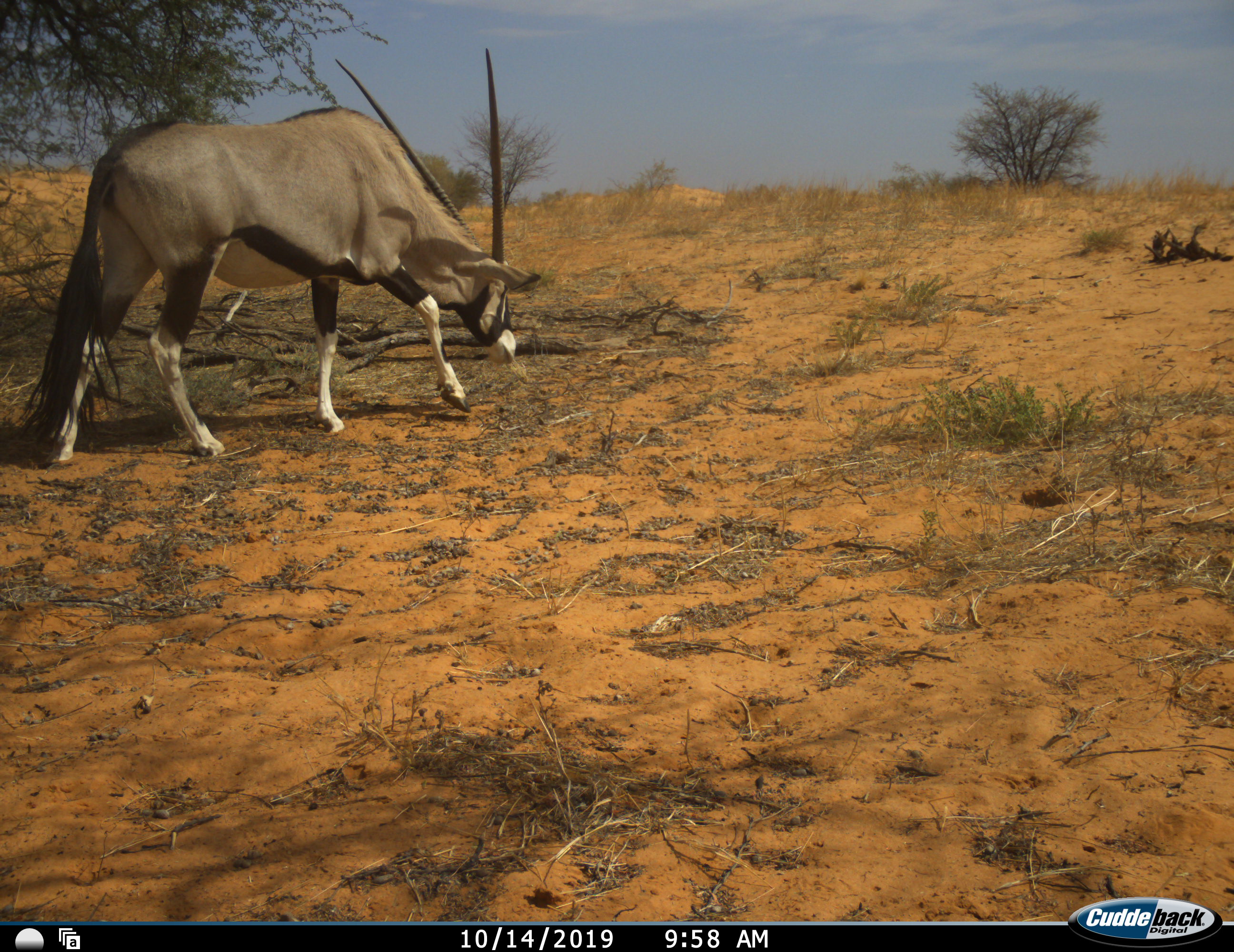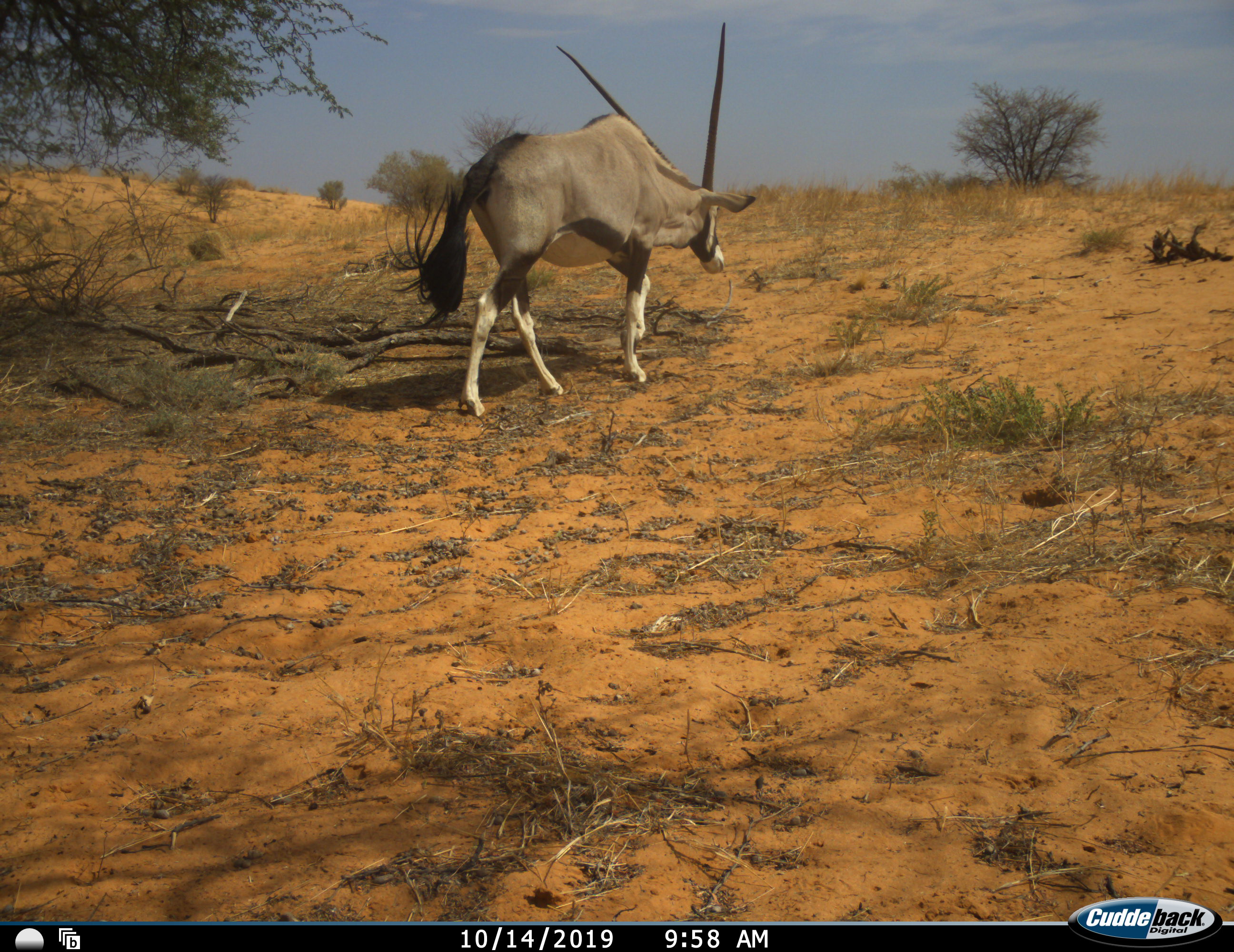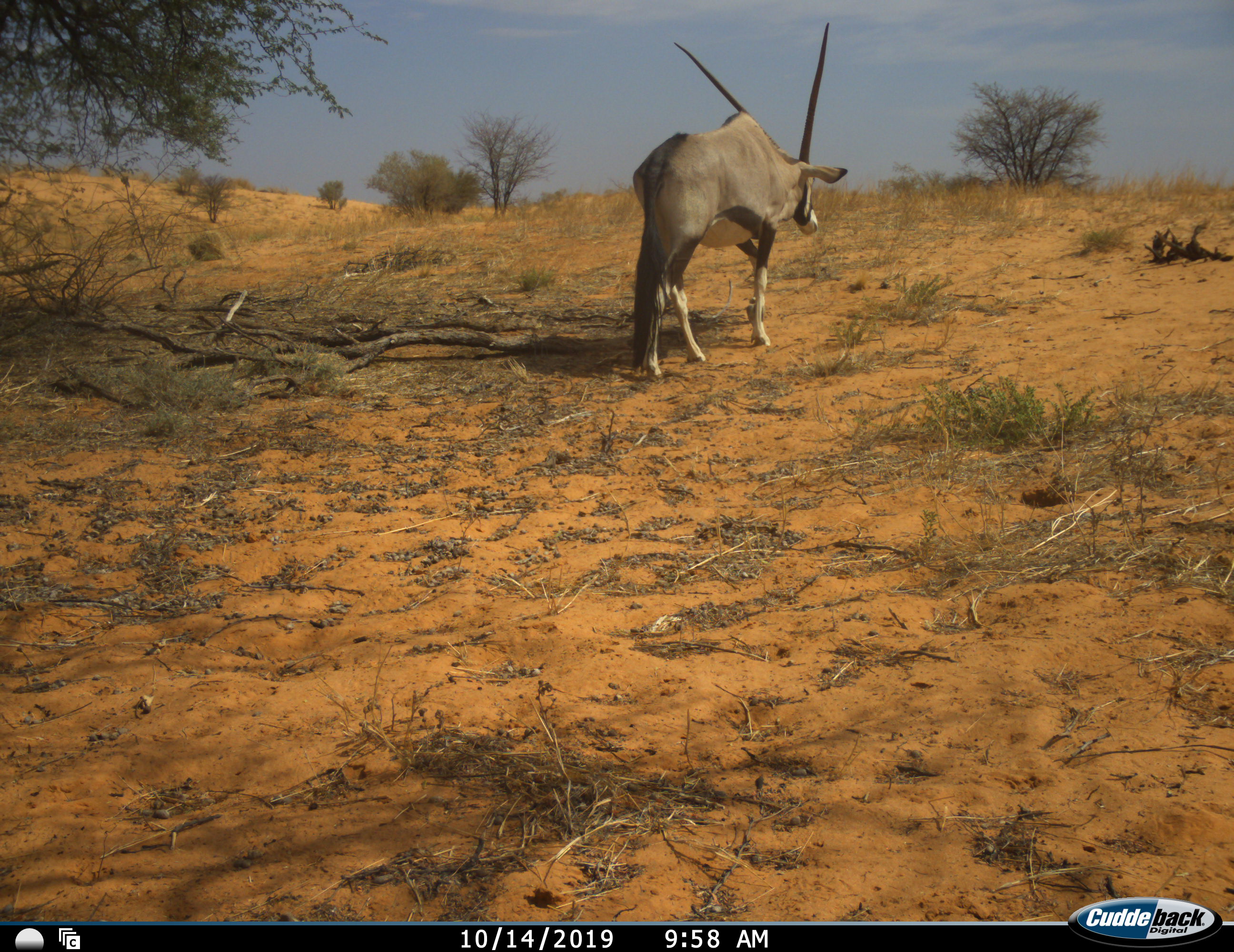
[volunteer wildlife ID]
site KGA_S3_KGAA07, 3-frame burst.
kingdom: Animalia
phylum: Chordata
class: Mammalia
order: Artiodactyla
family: Bovidae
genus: Oryx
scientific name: Oryx gazella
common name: gemsbok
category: oryx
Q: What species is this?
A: Oryx (gemsbok) (Oryx gazella).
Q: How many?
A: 1.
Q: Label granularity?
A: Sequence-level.